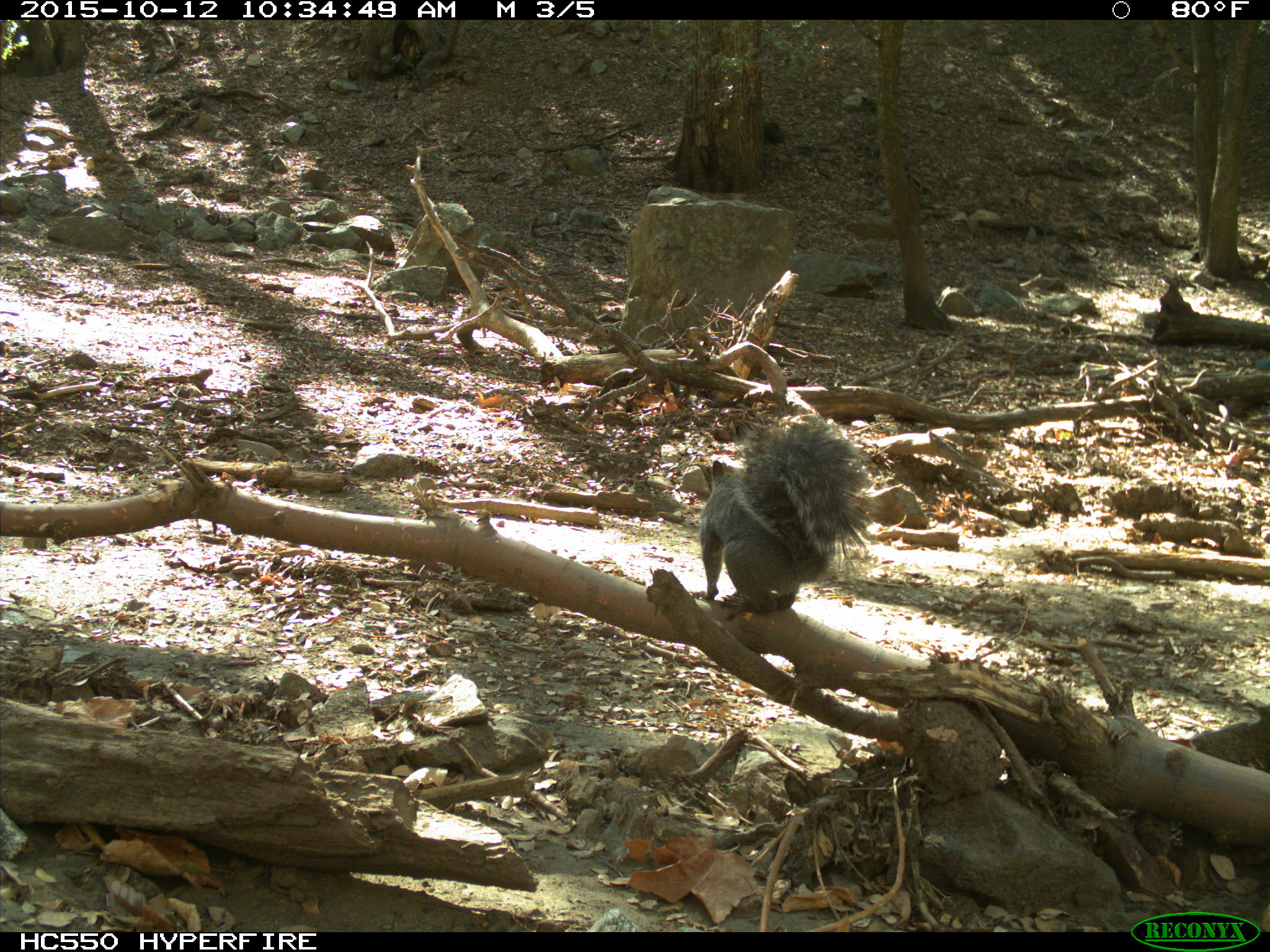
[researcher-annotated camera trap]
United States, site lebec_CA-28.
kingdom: Animalia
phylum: Chordata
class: Mammalia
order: Rodentia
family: Sciuridae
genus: Sciurus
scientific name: Sciurus carolinensis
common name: eastern gray squirrel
Sciurus carolinensis (eastern gray squirrel).